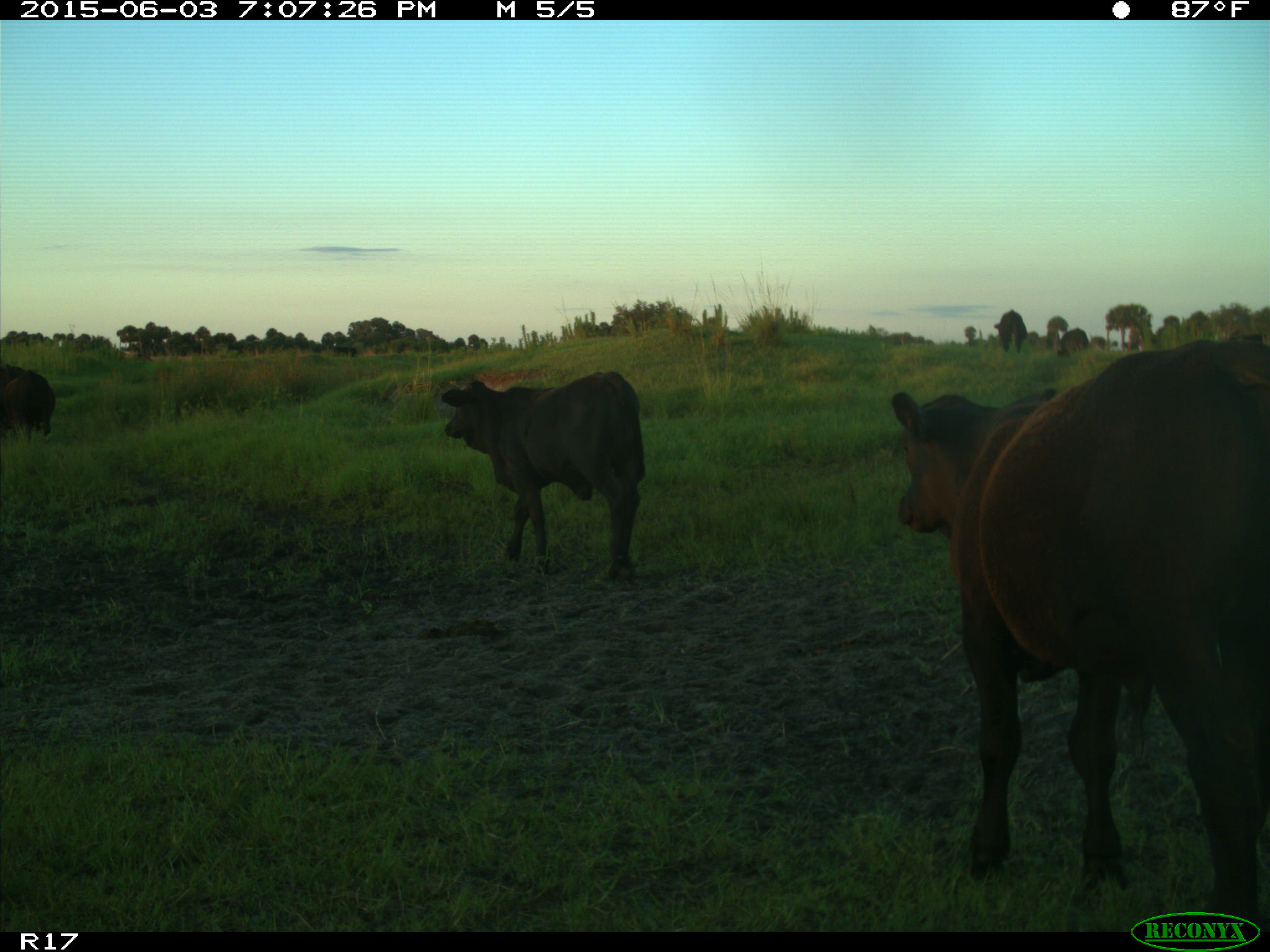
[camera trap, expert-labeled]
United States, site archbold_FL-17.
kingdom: Animalia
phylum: Chordata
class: Mammalia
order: Artiodactyla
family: Bovidae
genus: Bos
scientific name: Bos taurus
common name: domestic cow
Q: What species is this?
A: Bos taurus (domestic cow).